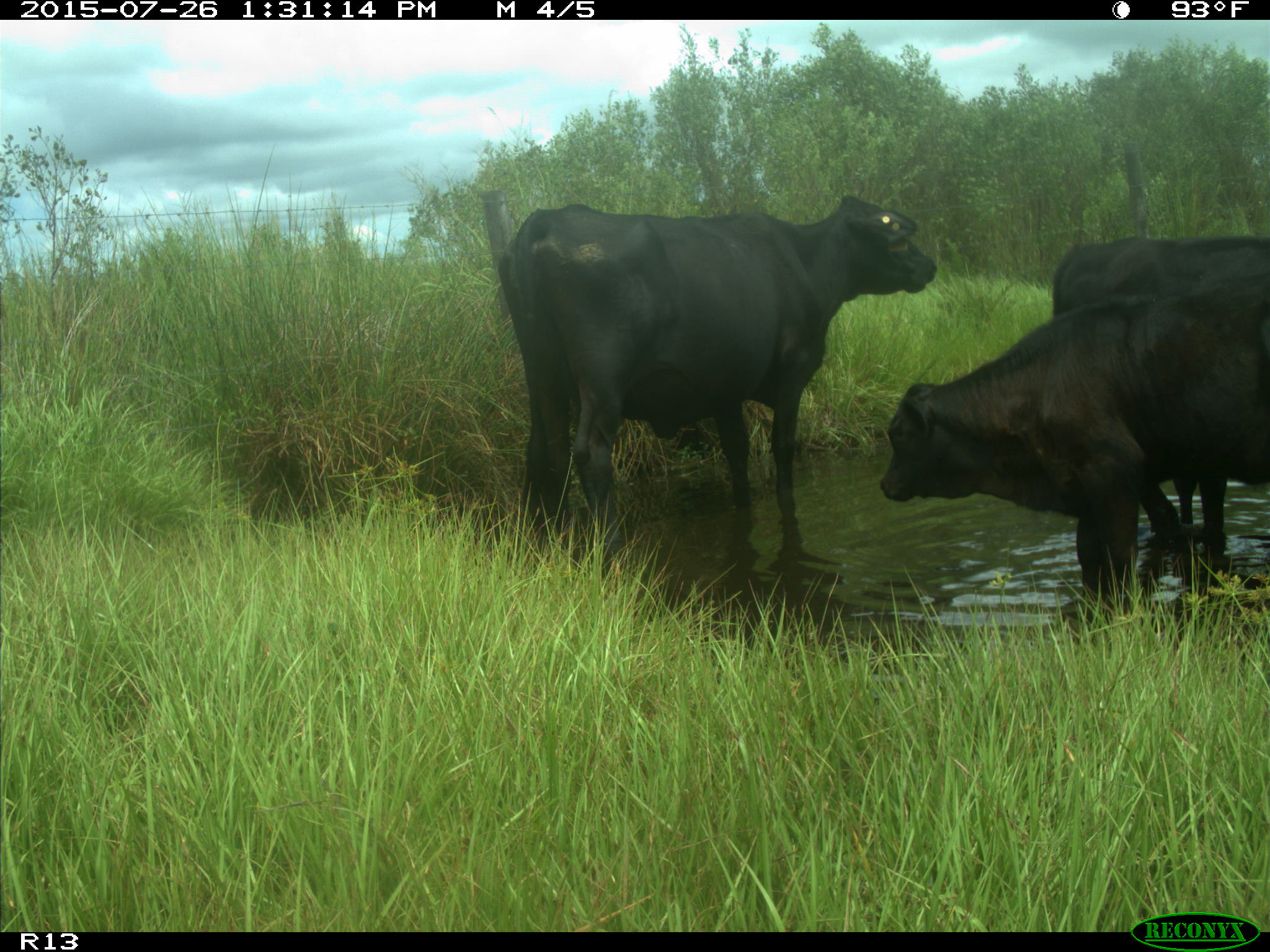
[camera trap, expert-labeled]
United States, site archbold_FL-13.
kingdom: Animalia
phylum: Chordata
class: Mammalia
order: Artiodactyla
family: Bovidae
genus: Bos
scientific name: Bos taurus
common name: domestic cow